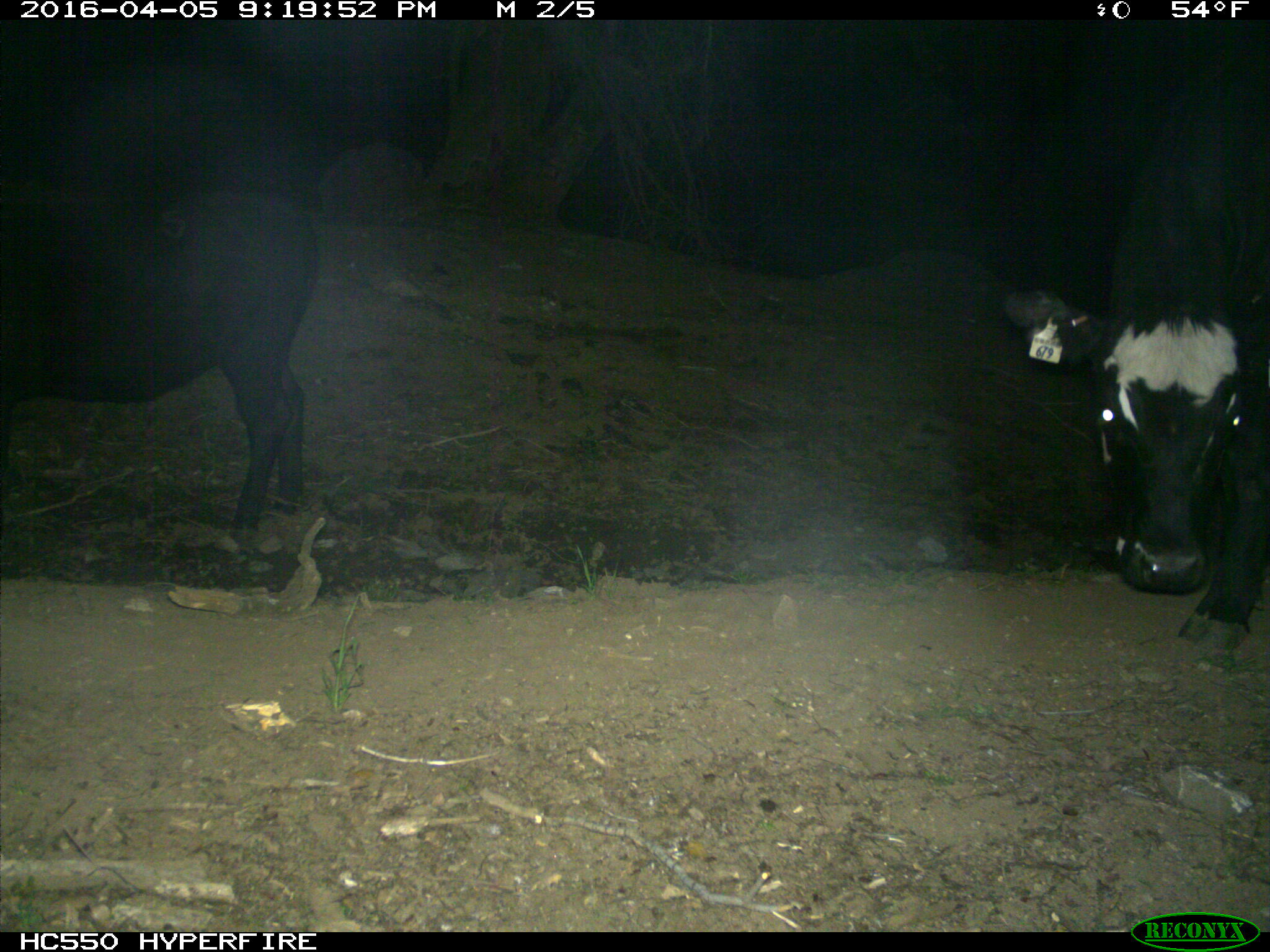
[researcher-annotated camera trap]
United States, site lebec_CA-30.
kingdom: Animalia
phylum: Chordata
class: Mammalia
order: Artiodactyla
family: Bovidae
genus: Bos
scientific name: Bos taurus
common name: domestic cow